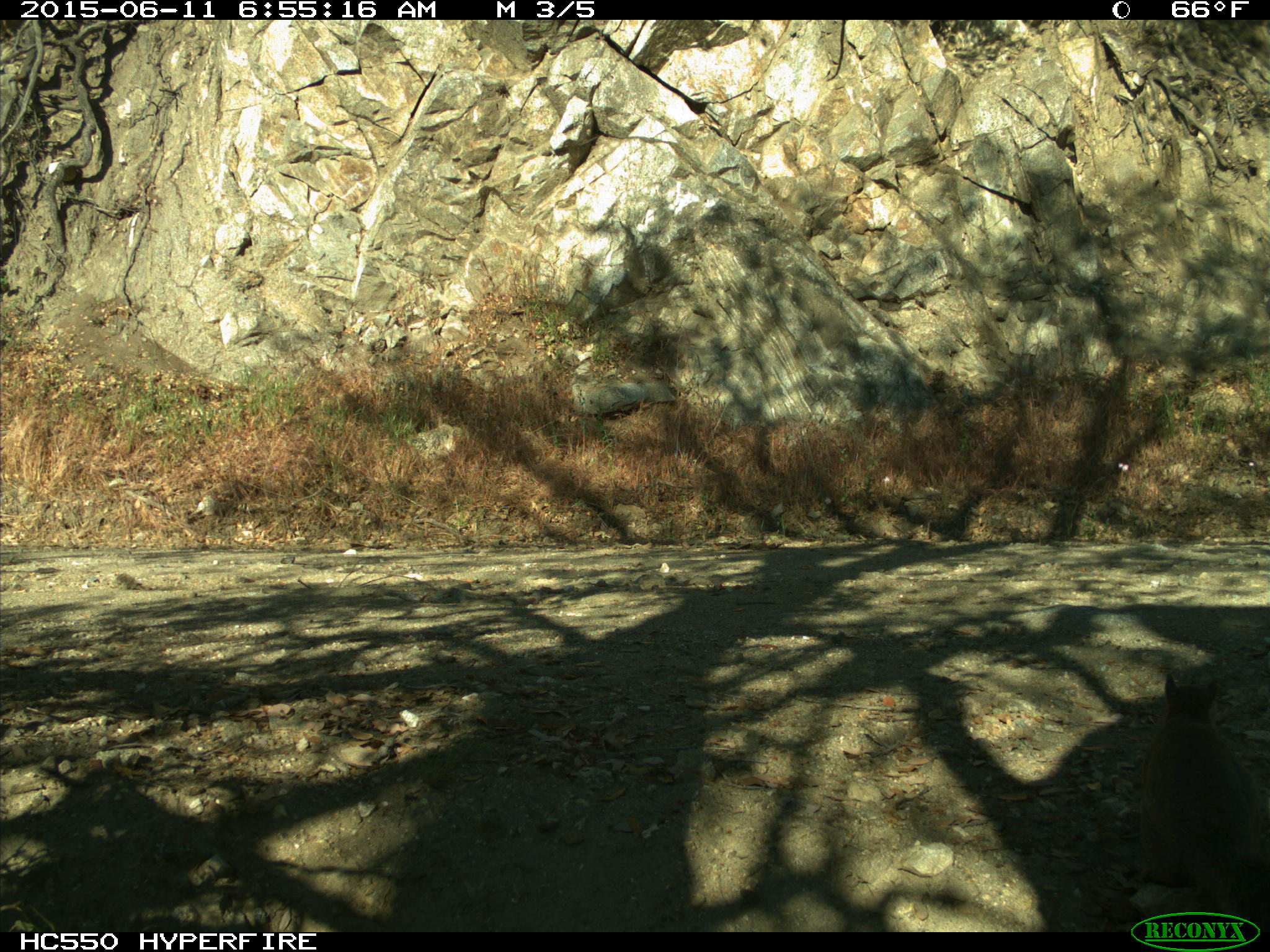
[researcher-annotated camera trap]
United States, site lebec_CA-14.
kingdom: Animalia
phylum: Chordata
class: Mammalia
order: Rodentia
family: Sciuridae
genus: Sciurus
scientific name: Sciurus carolinensis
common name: eastern gray squirrel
Sciurus carolinensis (eastern gray squirrel).